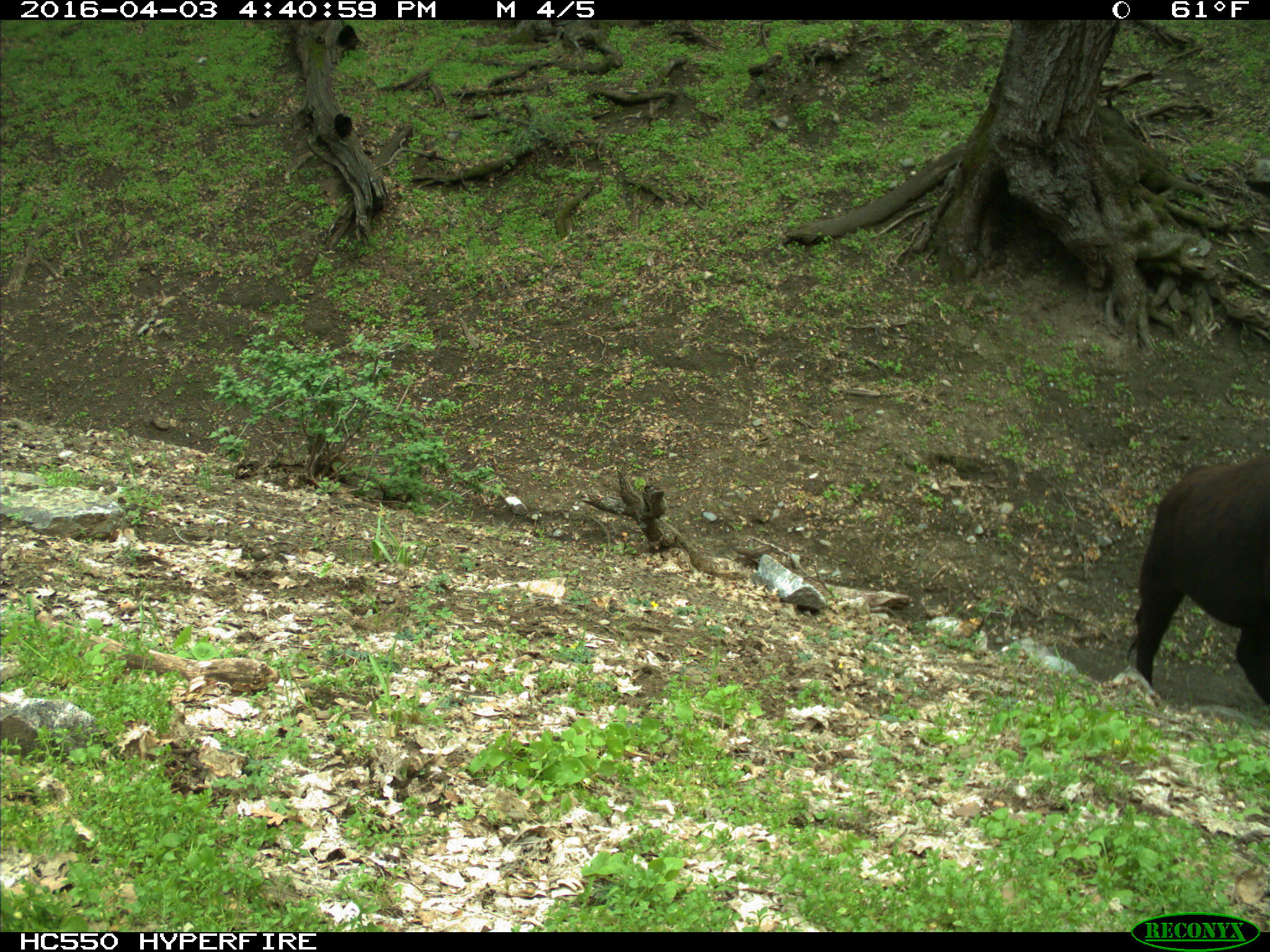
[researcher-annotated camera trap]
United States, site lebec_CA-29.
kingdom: Animalia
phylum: Chordata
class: Mammalia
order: Artiodactyla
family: Bovidae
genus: Bos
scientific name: Bos taurus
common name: domestic cow